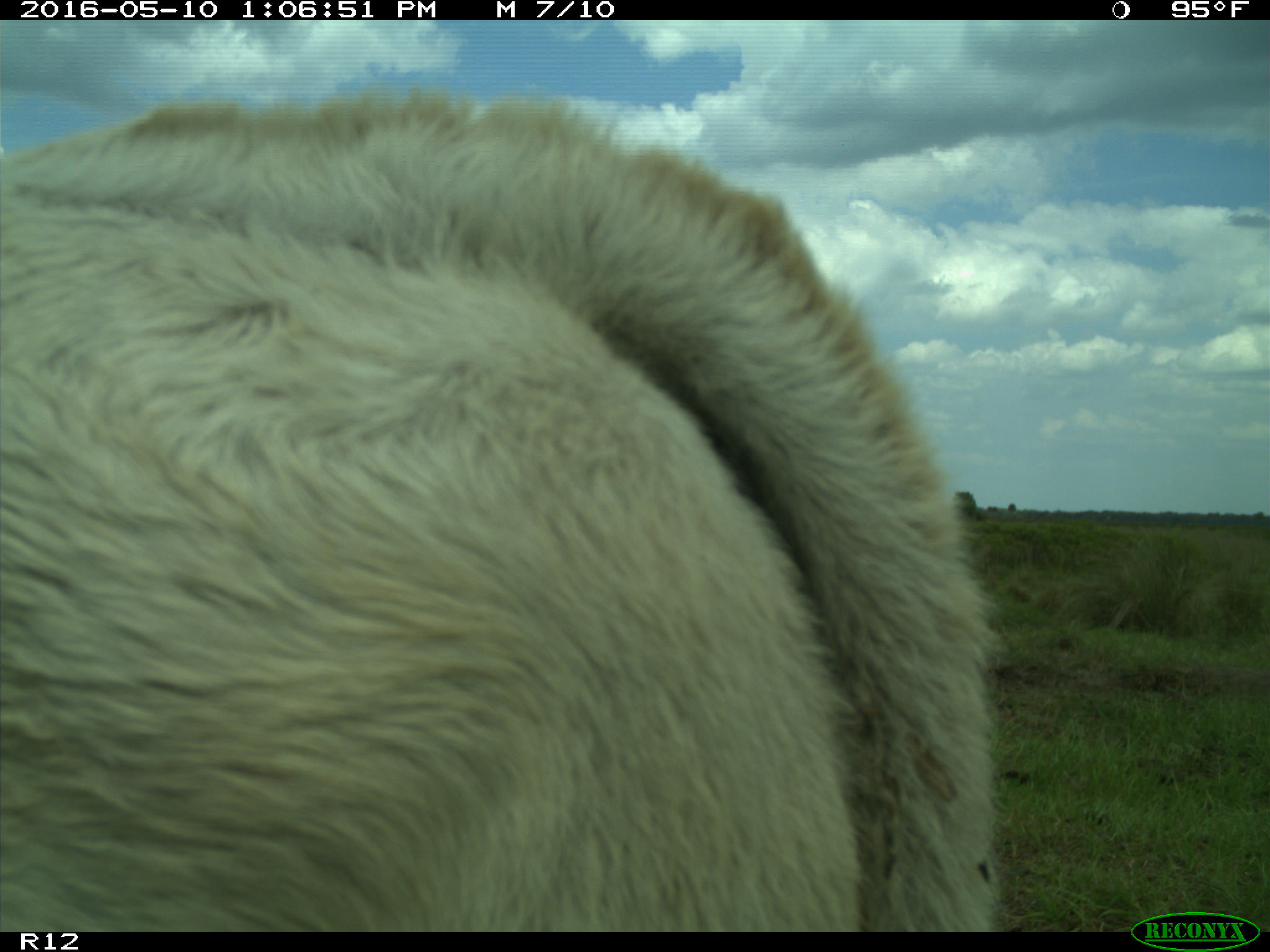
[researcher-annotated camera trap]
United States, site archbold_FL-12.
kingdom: Animalia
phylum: Chordata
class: Mammalia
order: Artiodactyla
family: Bovidae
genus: Bos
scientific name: Bos taurus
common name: domestic cow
Bos taurus (domestic cow).